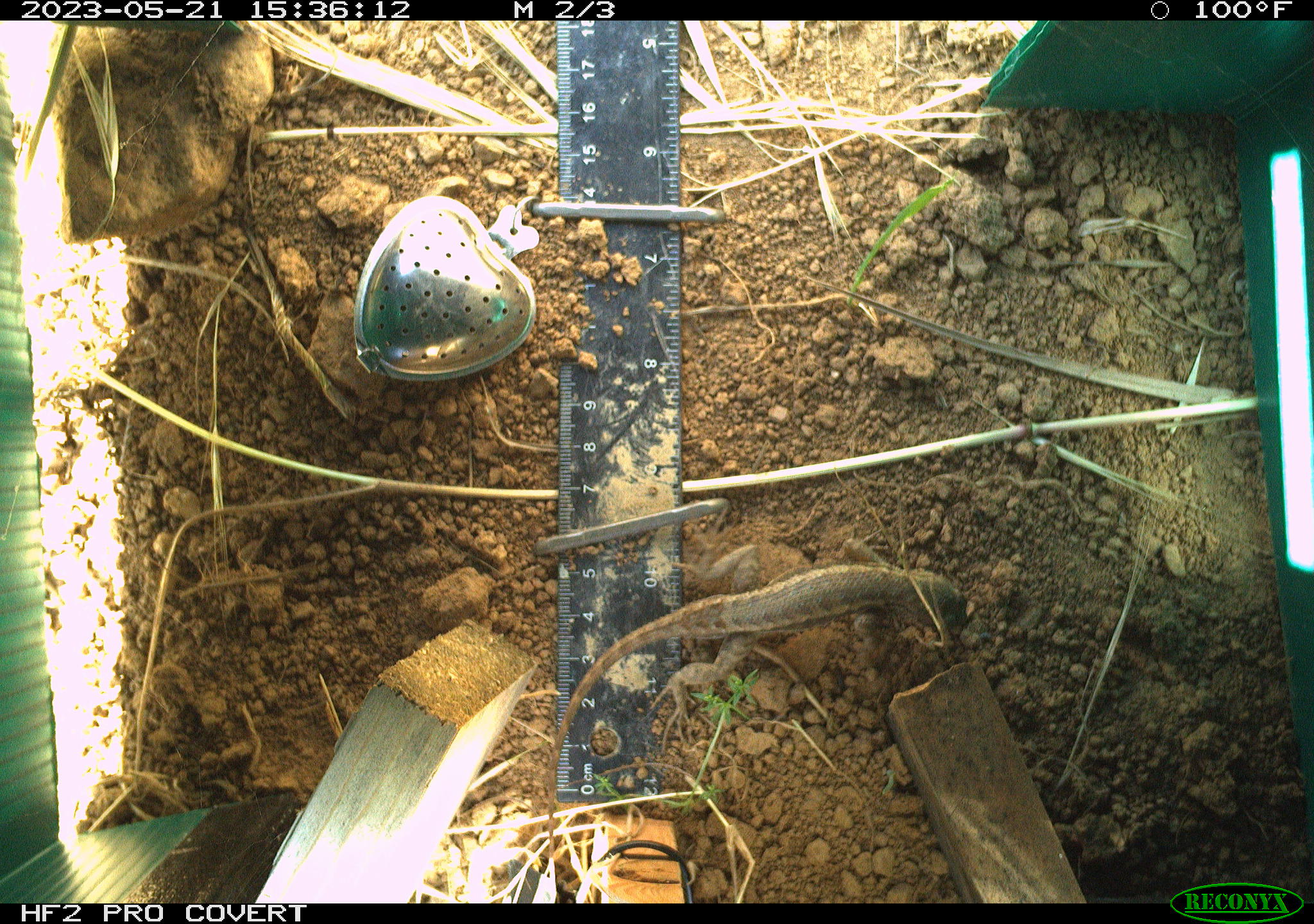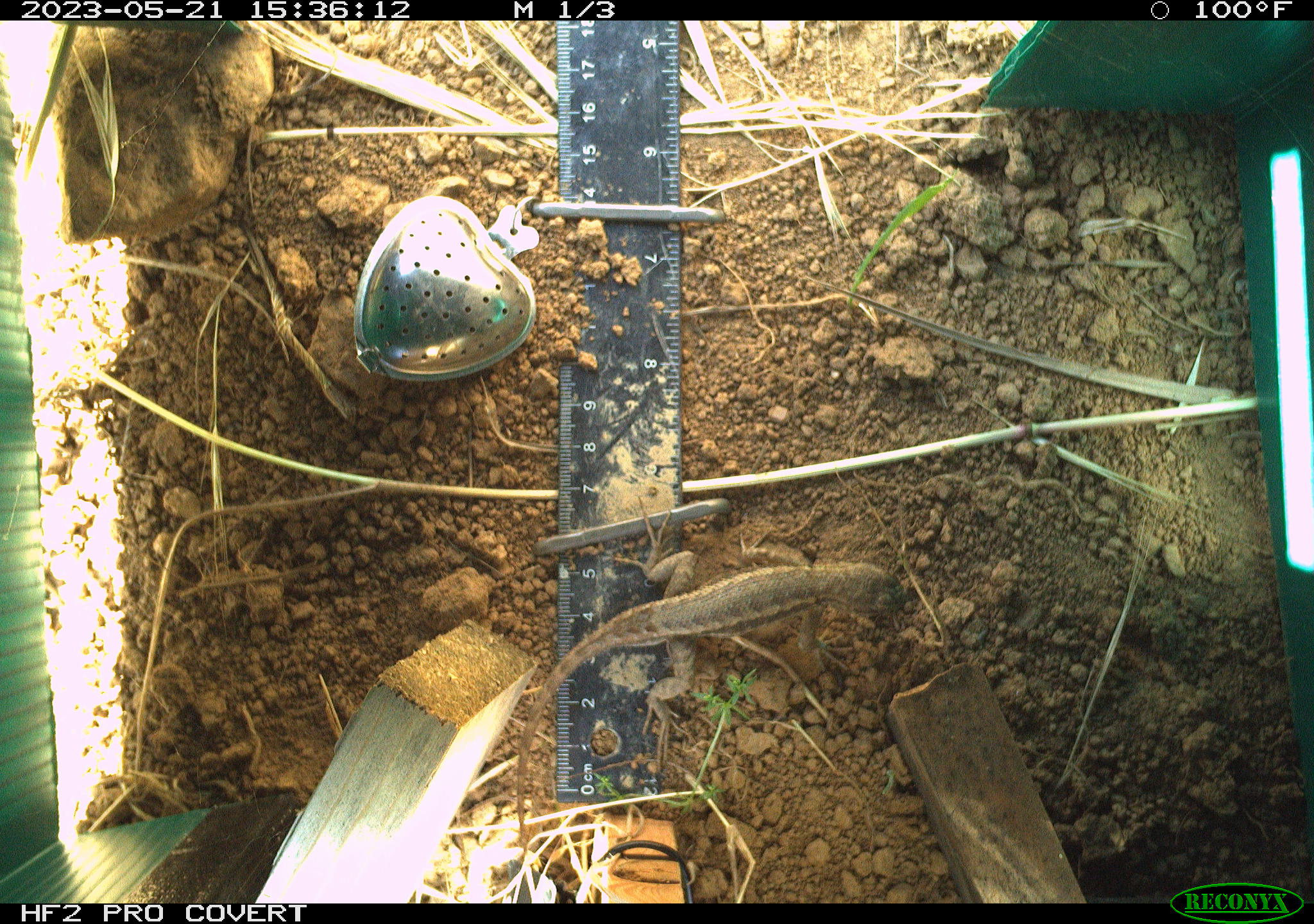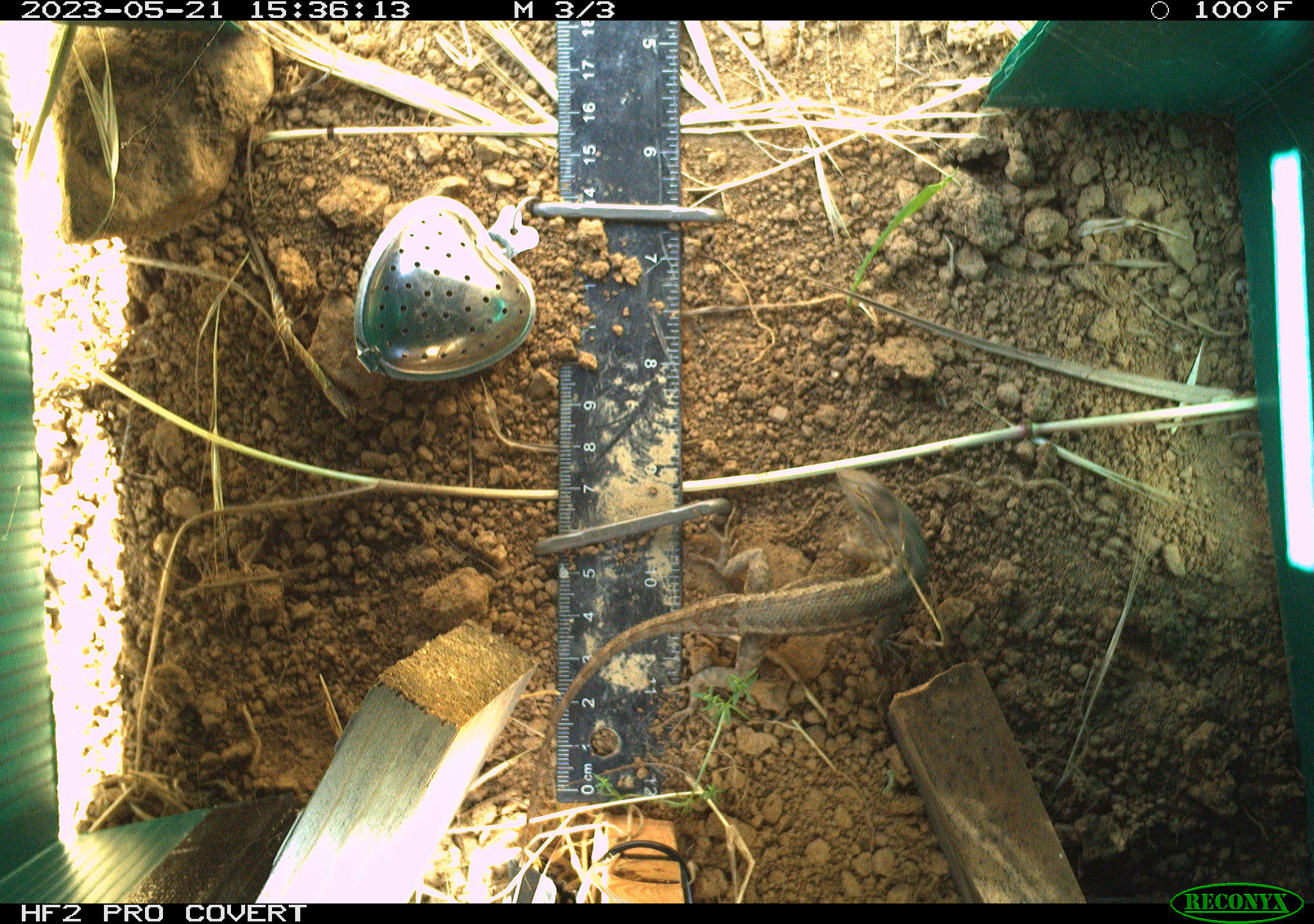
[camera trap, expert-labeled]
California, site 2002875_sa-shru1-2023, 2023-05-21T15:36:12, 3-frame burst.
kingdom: Animalia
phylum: Chordata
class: Reptilia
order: Squamata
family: Phrynosomatidae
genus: Sceloporus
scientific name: Sceloporus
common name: spiny lizards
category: sceloporus species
Sceloporus species (spiny lizards) (Sceloporus).